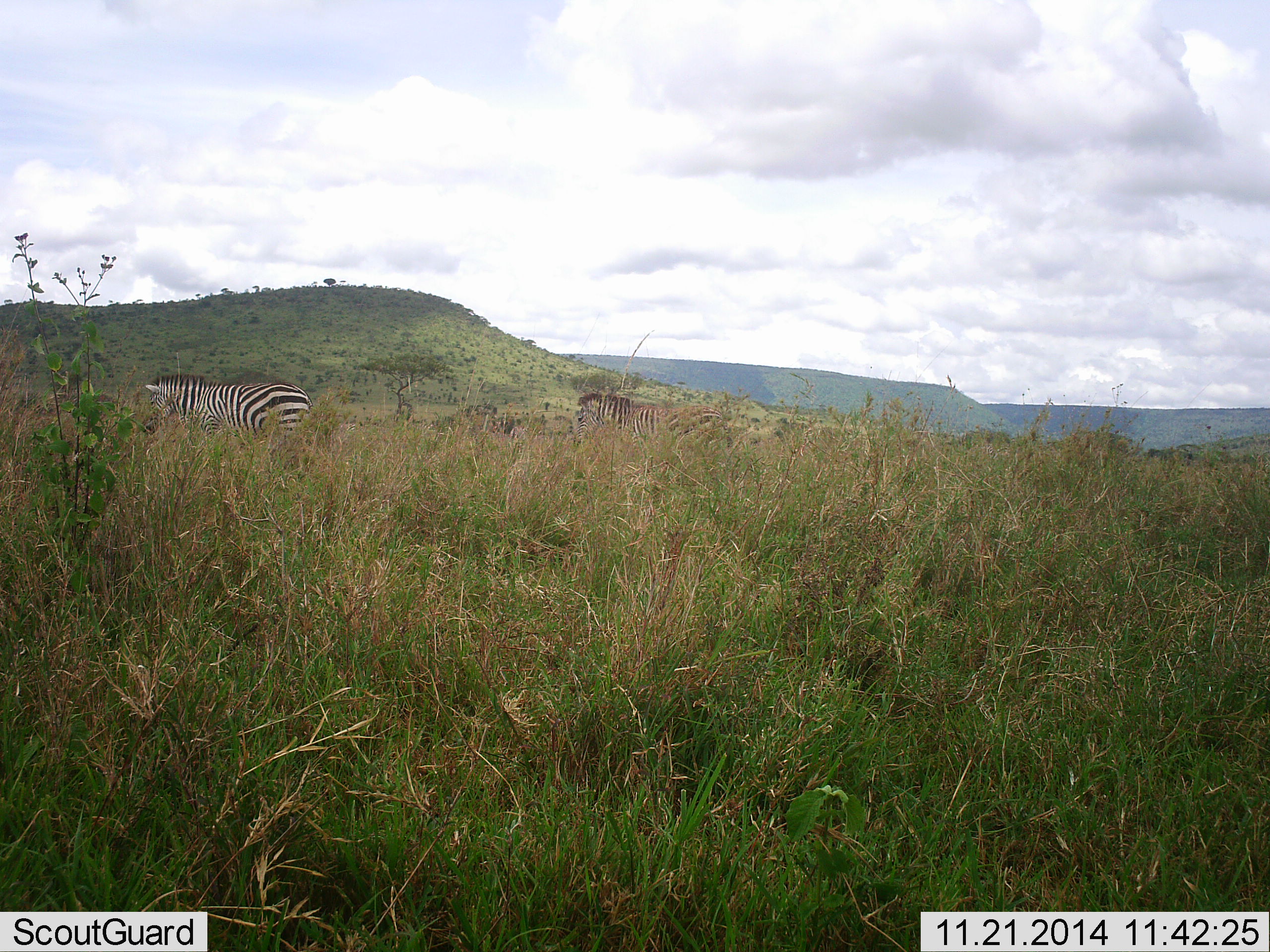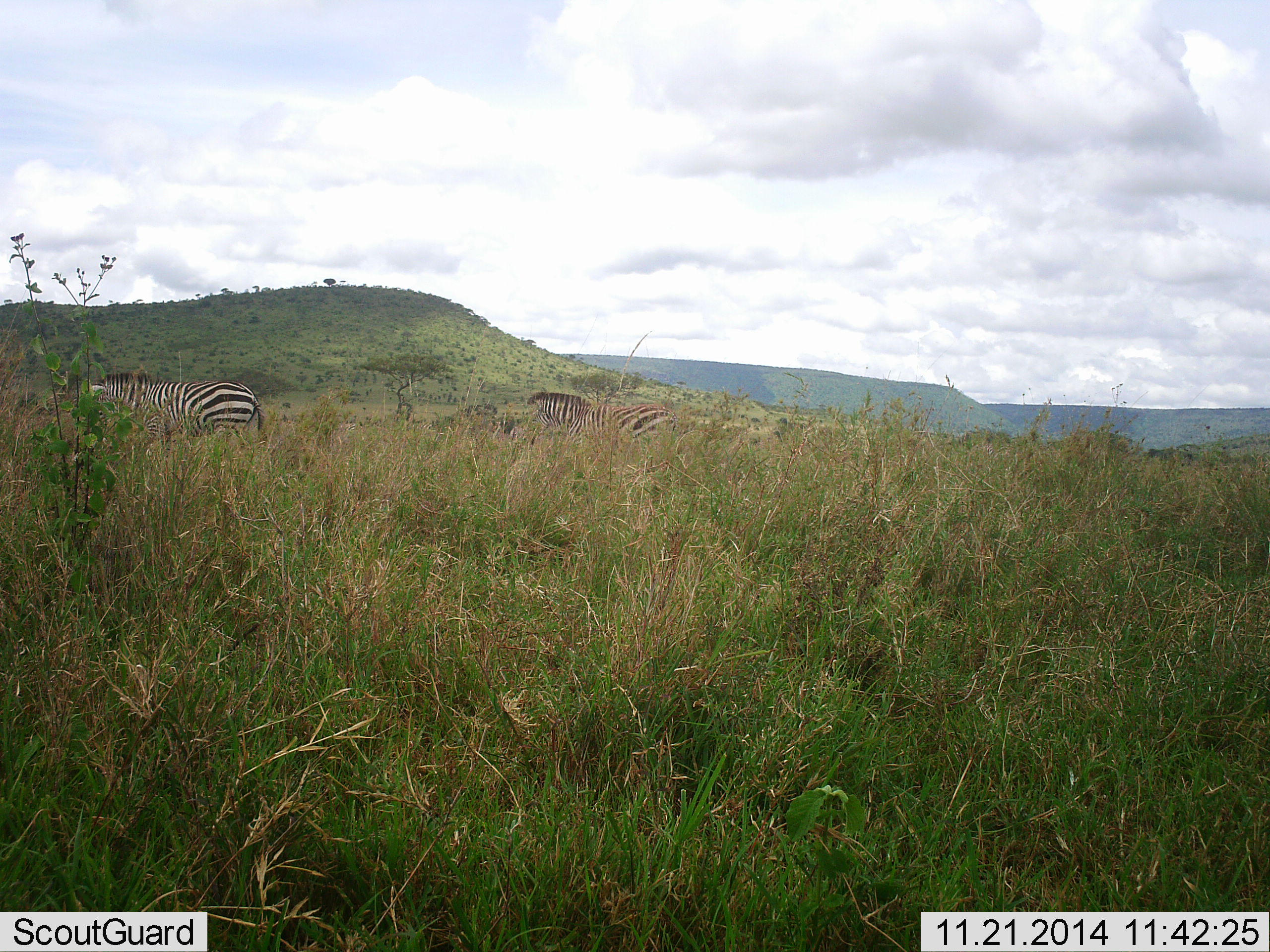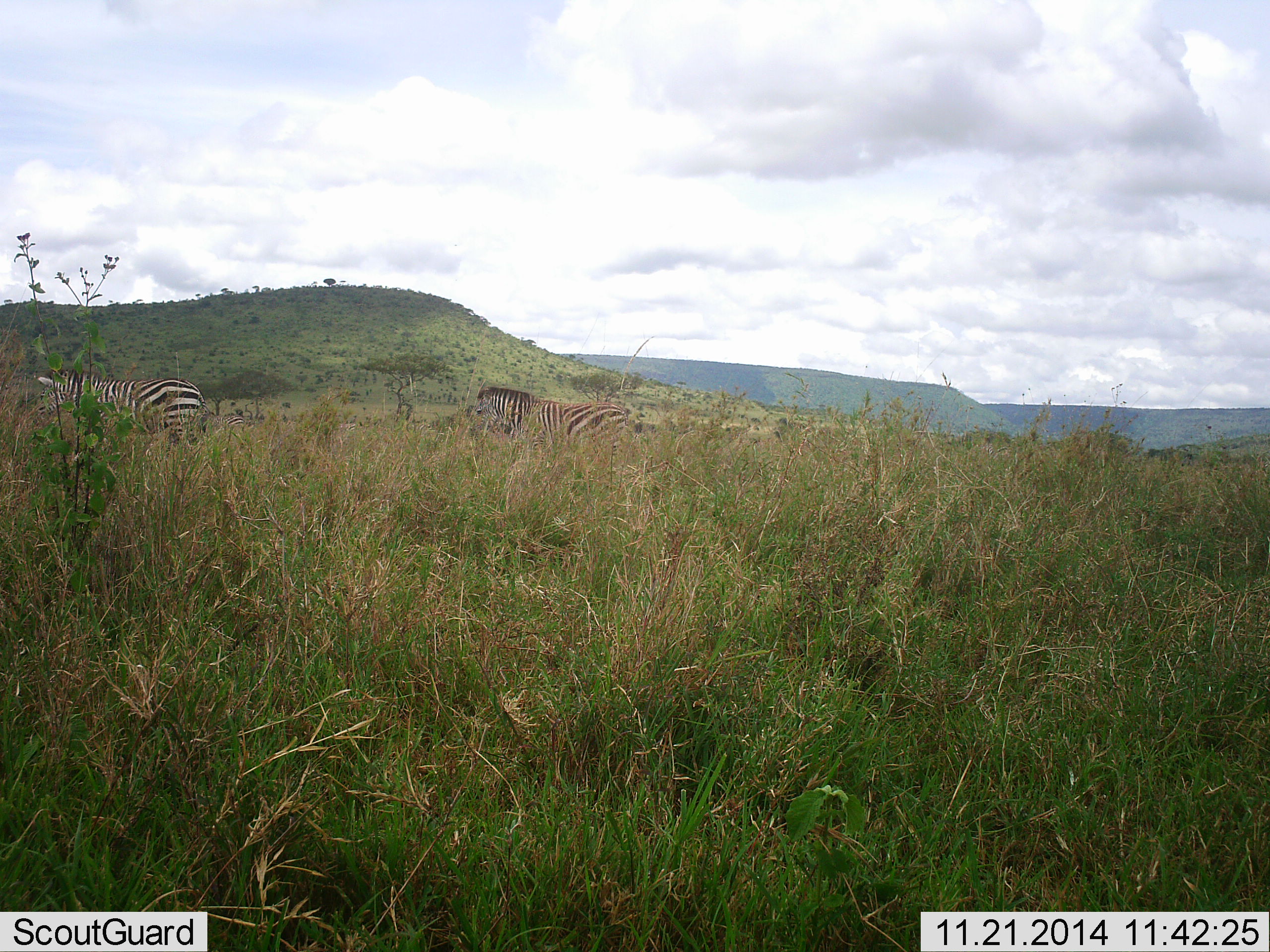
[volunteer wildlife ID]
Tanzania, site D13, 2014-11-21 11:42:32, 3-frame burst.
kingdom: Animalia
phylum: Chordata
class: Mammalia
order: Perissodactyla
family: Equidae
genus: Equus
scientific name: Equus quagga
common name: plains zebra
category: zebra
Zebra (plains zebra) (Equus quagga), count 2. Behavior (volunteer vote fractions): standing 40%, resting 0%, moving 60%, interacting 0%. Young present (vote fraction): 0%. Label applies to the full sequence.